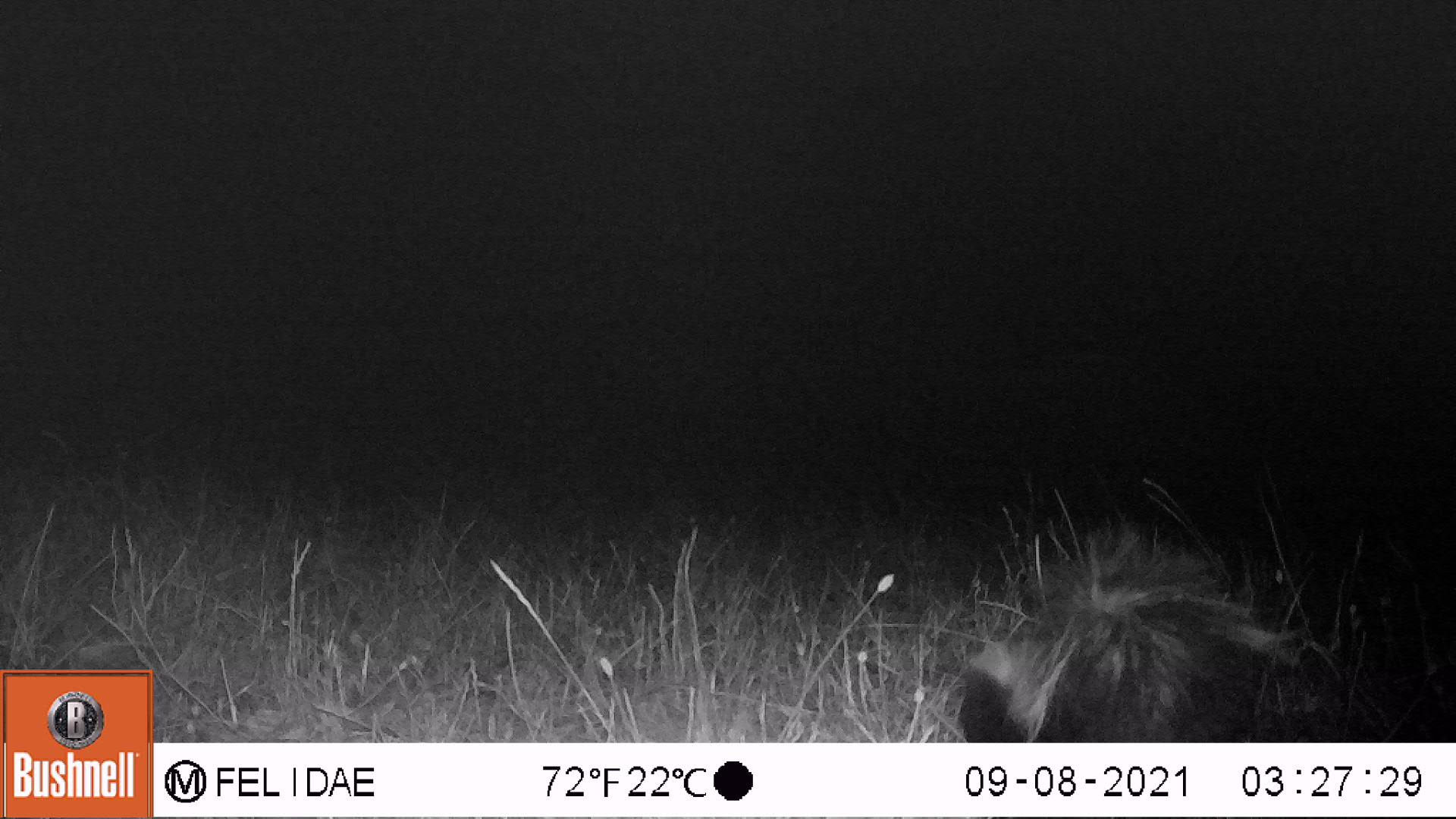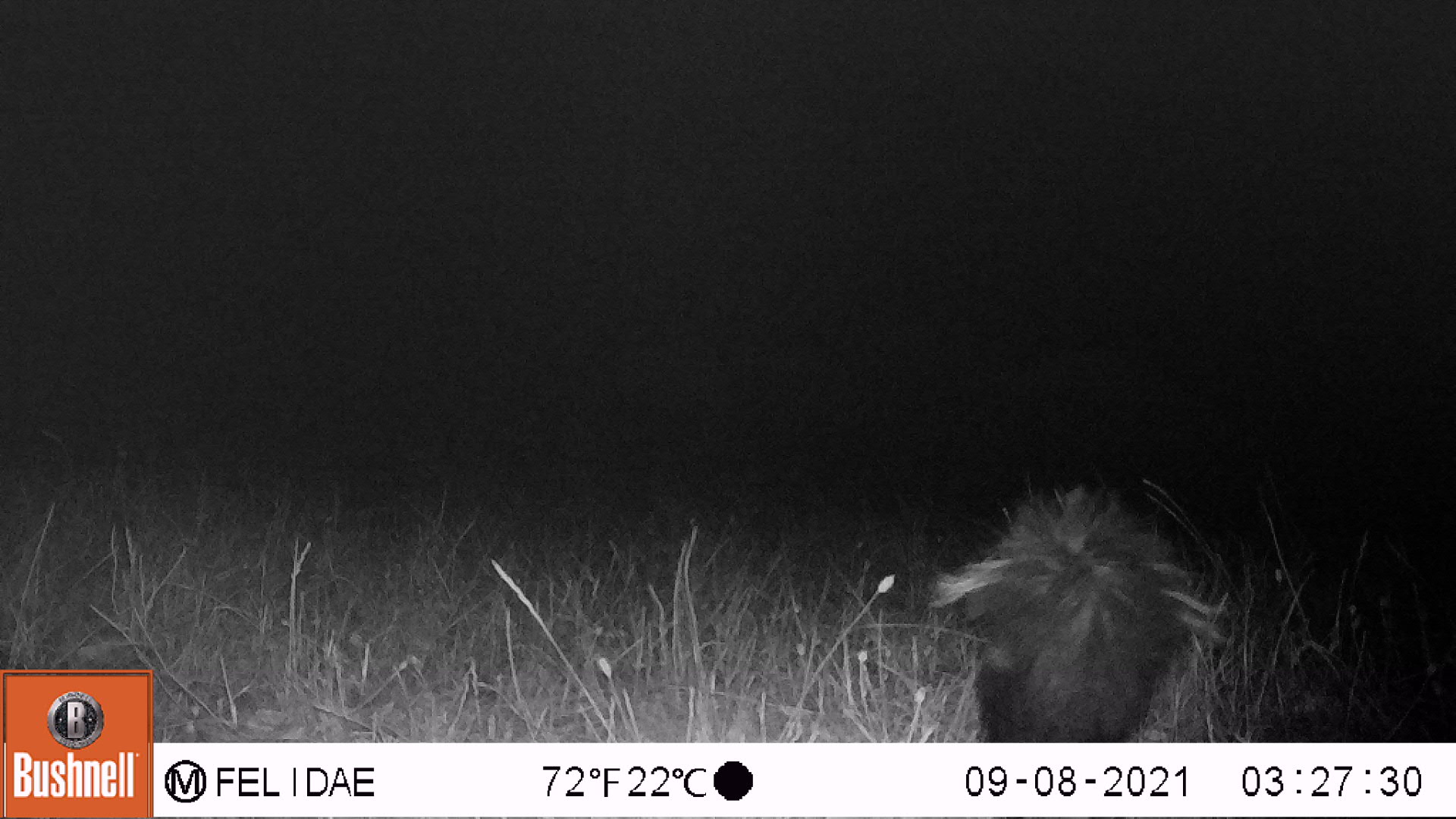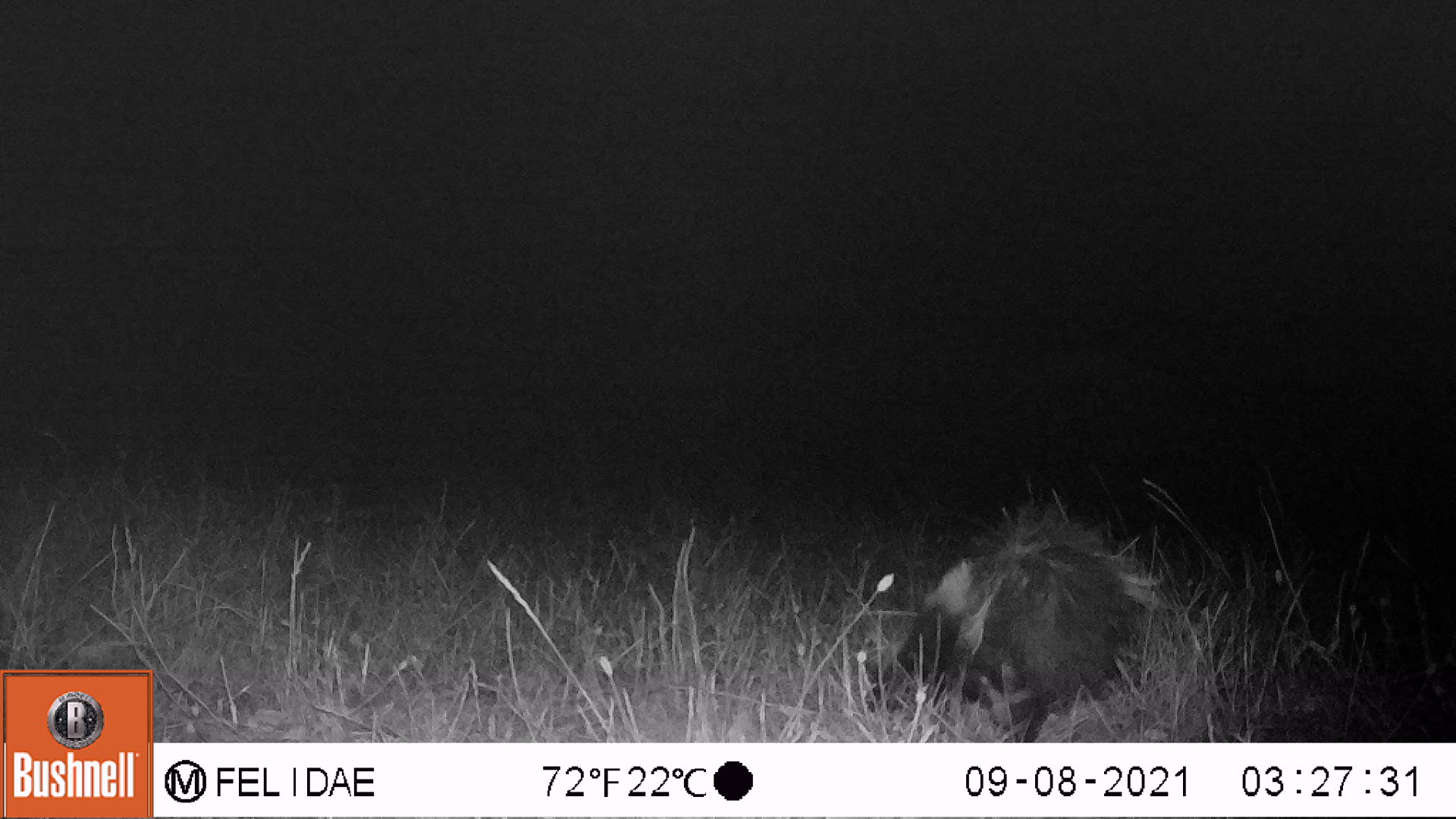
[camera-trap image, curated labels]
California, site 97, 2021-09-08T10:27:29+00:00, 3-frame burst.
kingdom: Animalia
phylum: Chordata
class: Mammalia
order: Carnivora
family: Mephitidae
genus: Mephitis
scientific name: Mephitis mephitis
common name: striped skunk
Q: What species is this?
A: Striped skunk (Mephitis mephitis).